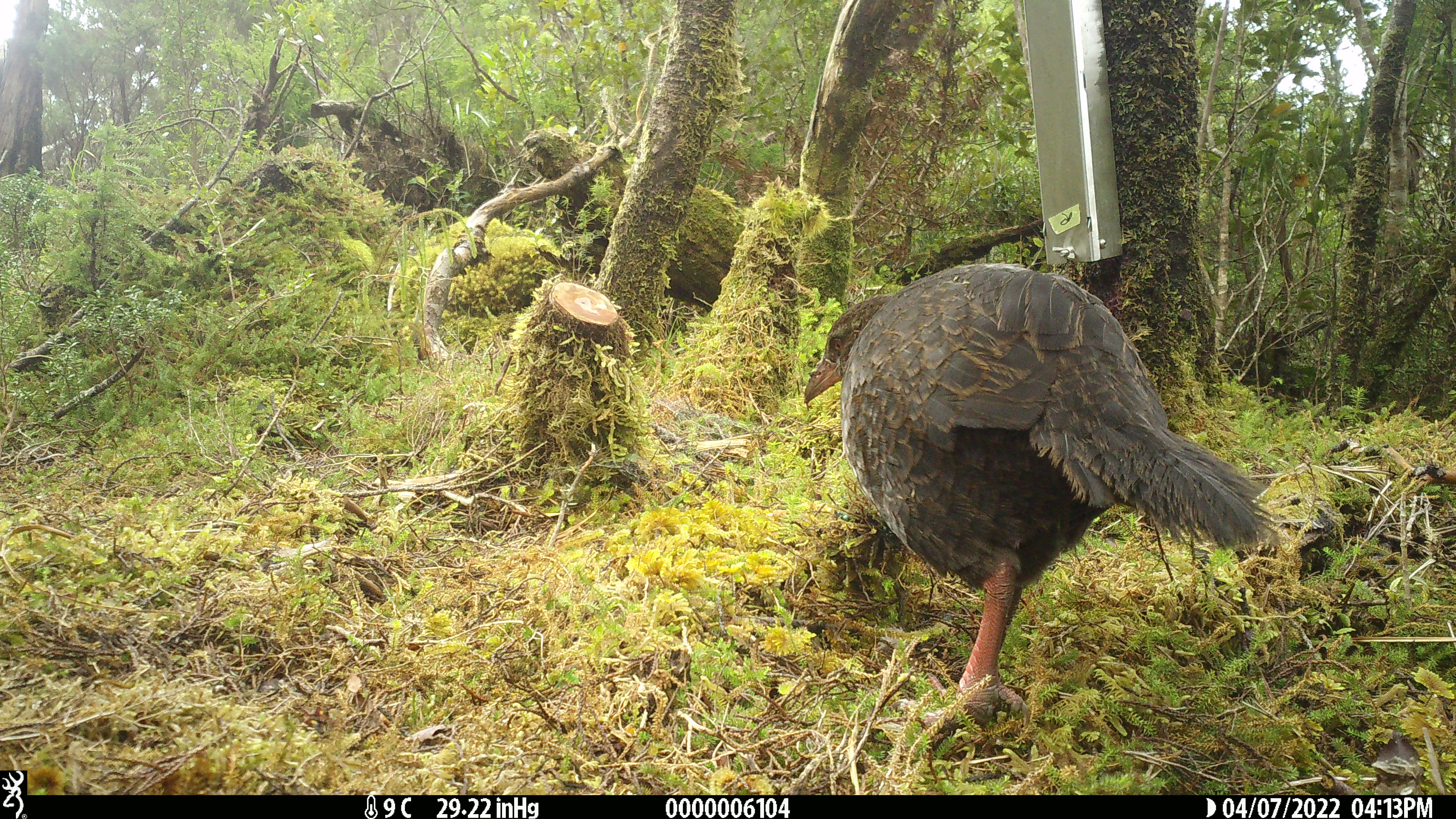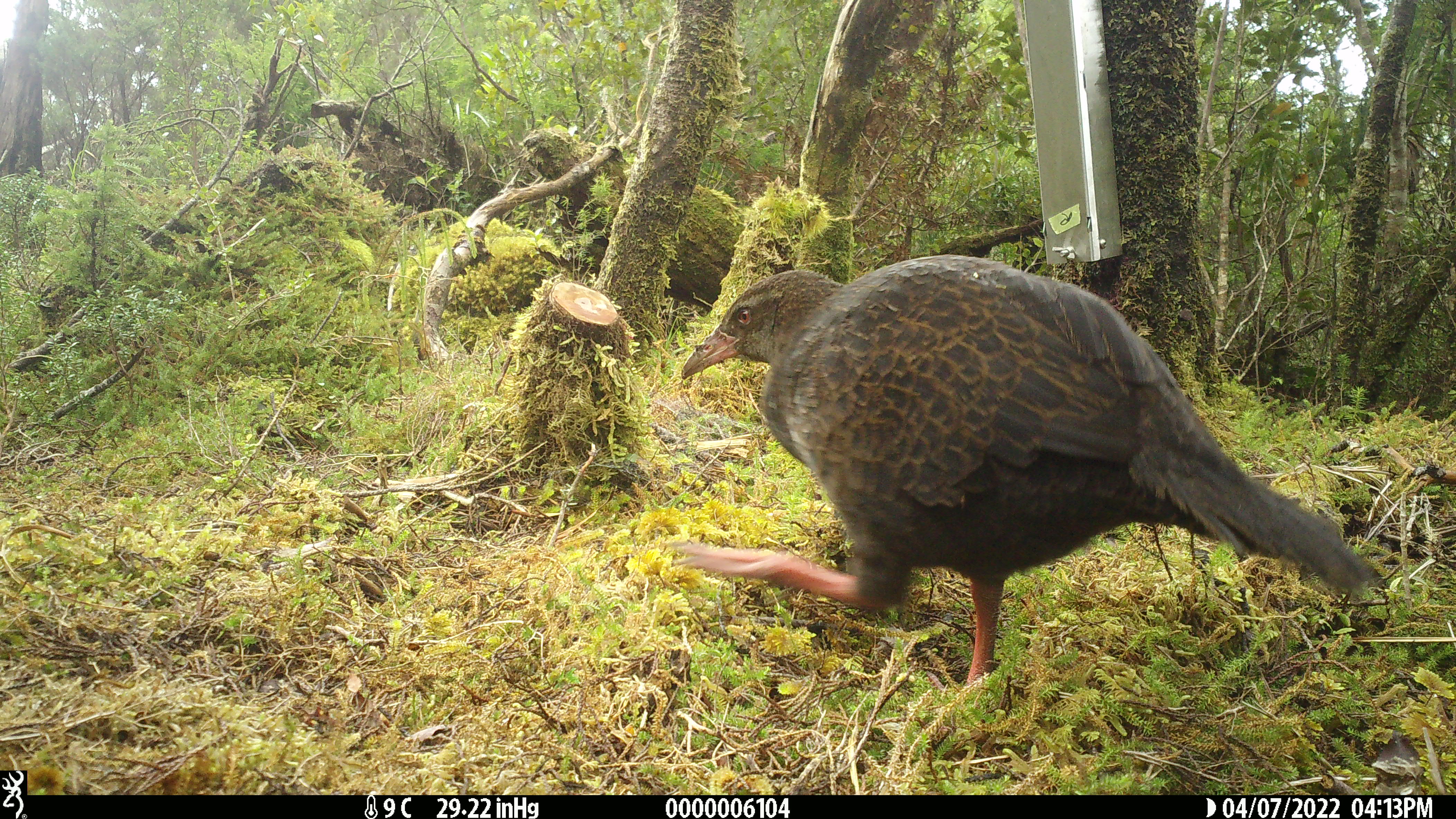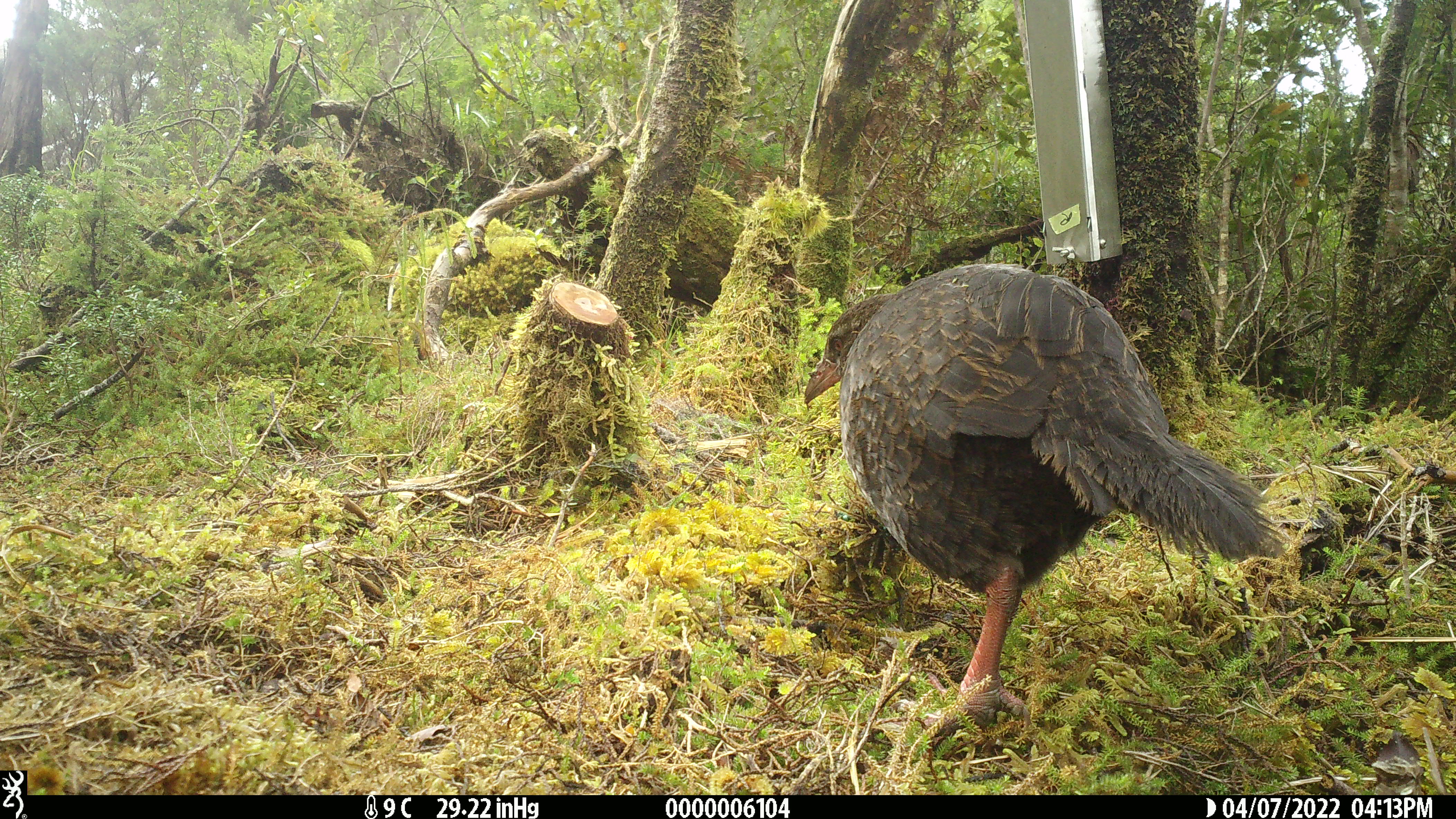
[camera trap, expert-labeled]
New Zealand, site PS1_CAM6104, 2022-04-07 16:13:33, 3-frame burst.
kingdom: Animalia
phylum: Chordata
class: Aves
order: Gruiformes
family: Rallidae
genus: Gallirallus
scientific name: Gallirallus australis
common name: weka